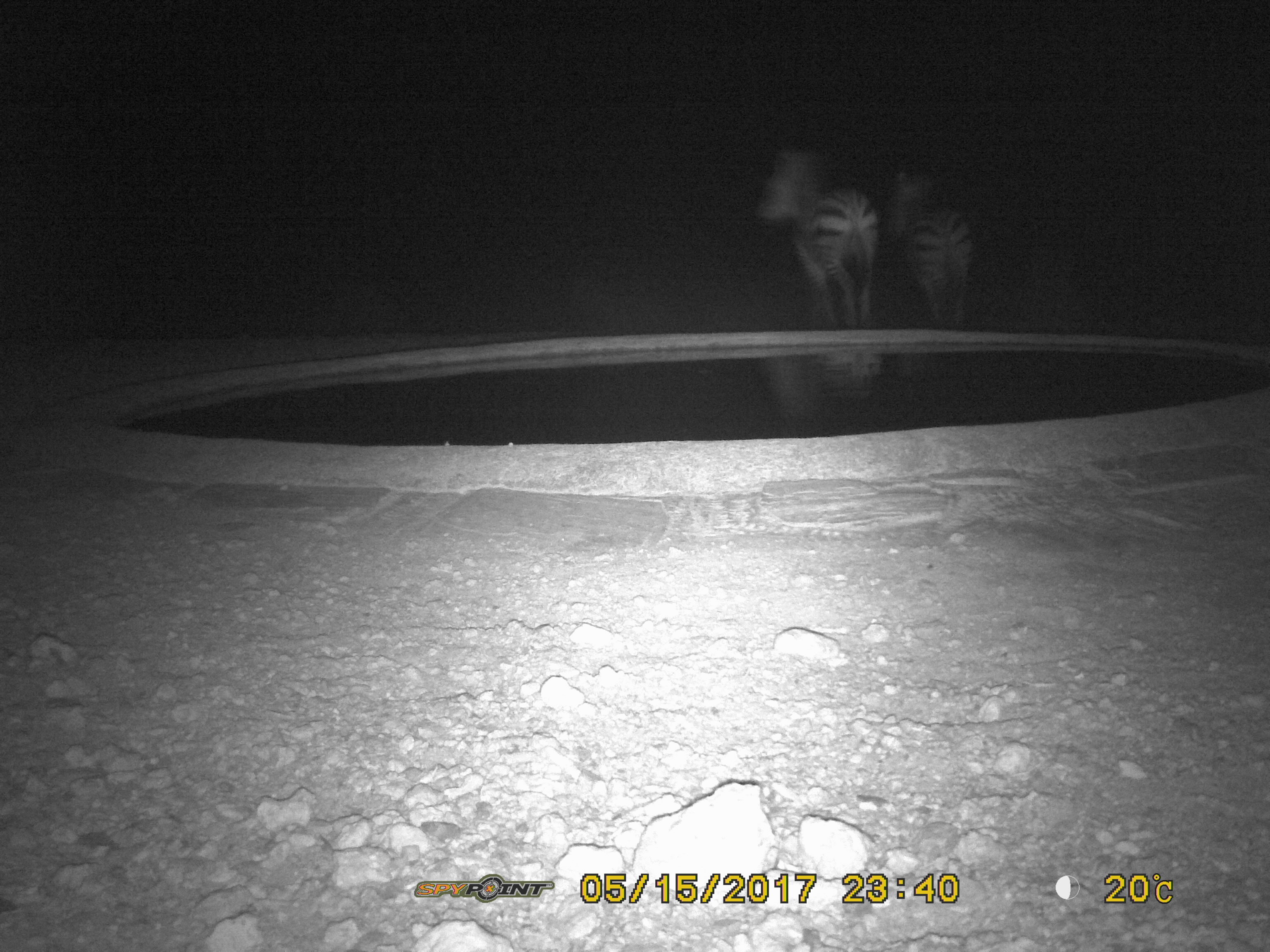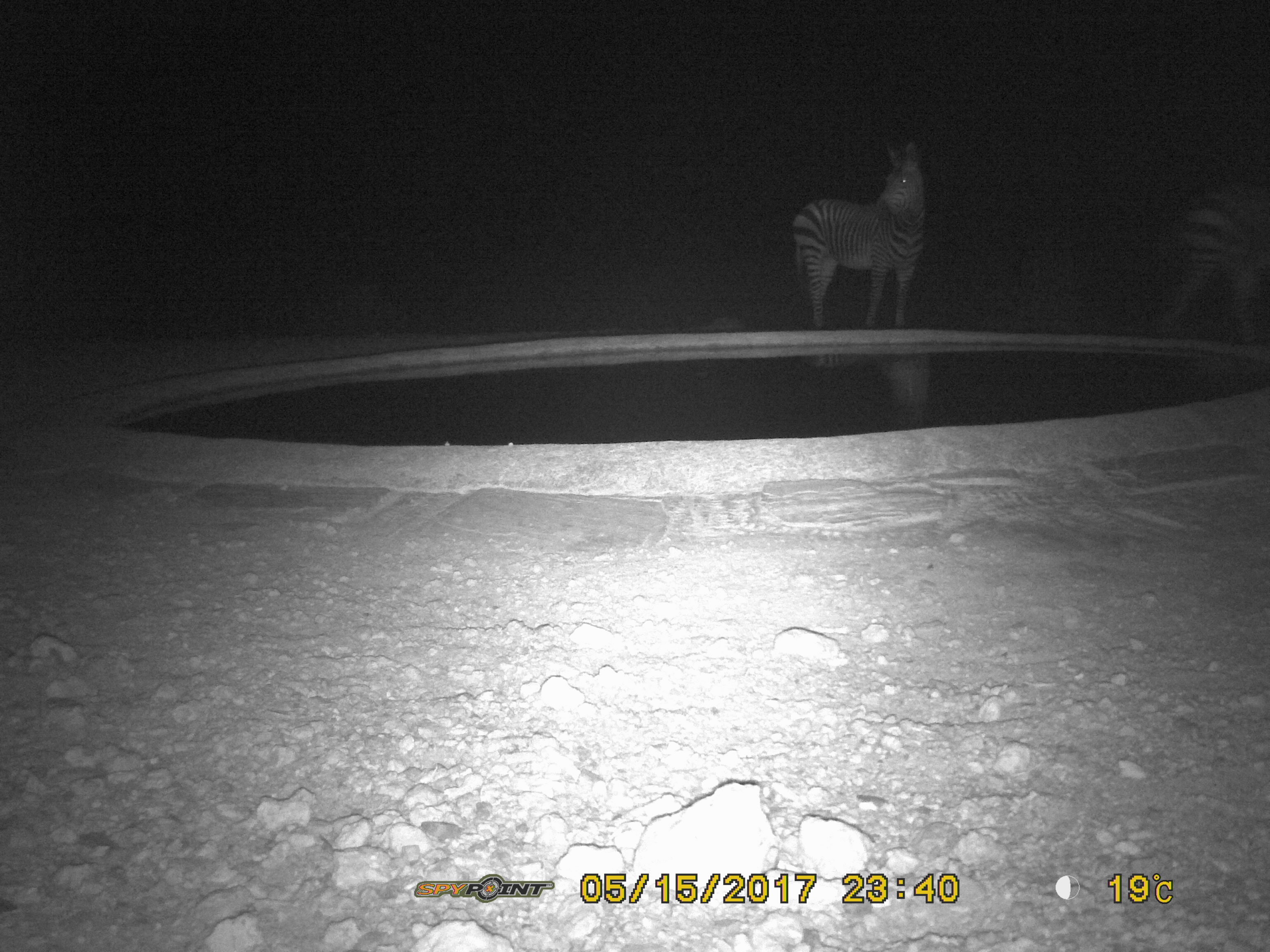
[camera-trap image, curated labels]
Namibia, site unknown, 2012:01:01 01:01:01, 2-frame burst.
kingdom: Animalia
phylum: Chordata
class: Mammalia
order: Perissodactyla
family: Equidae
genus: Equus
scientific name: Equus zebra hartmannae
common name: hartmann's mountain zebra